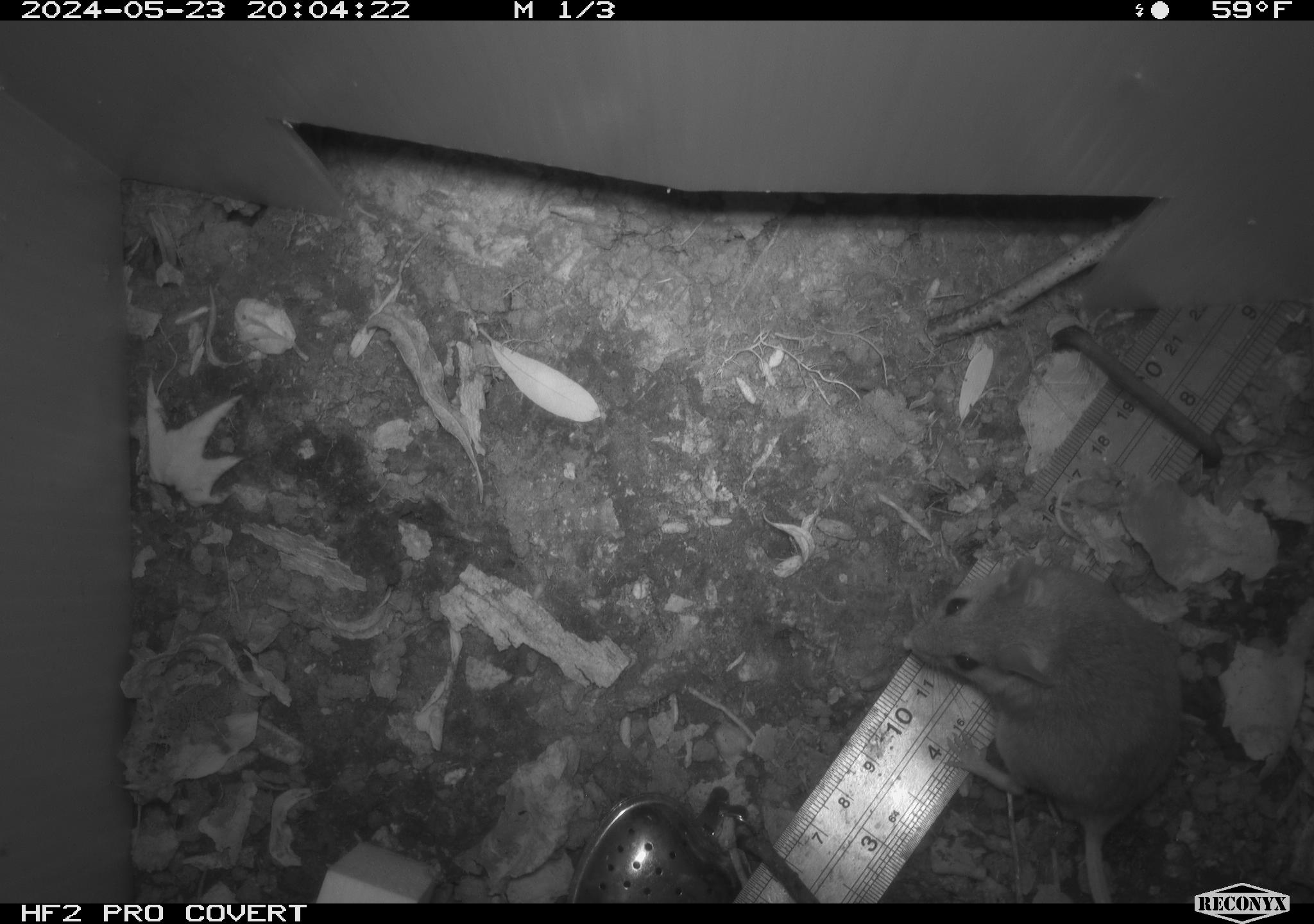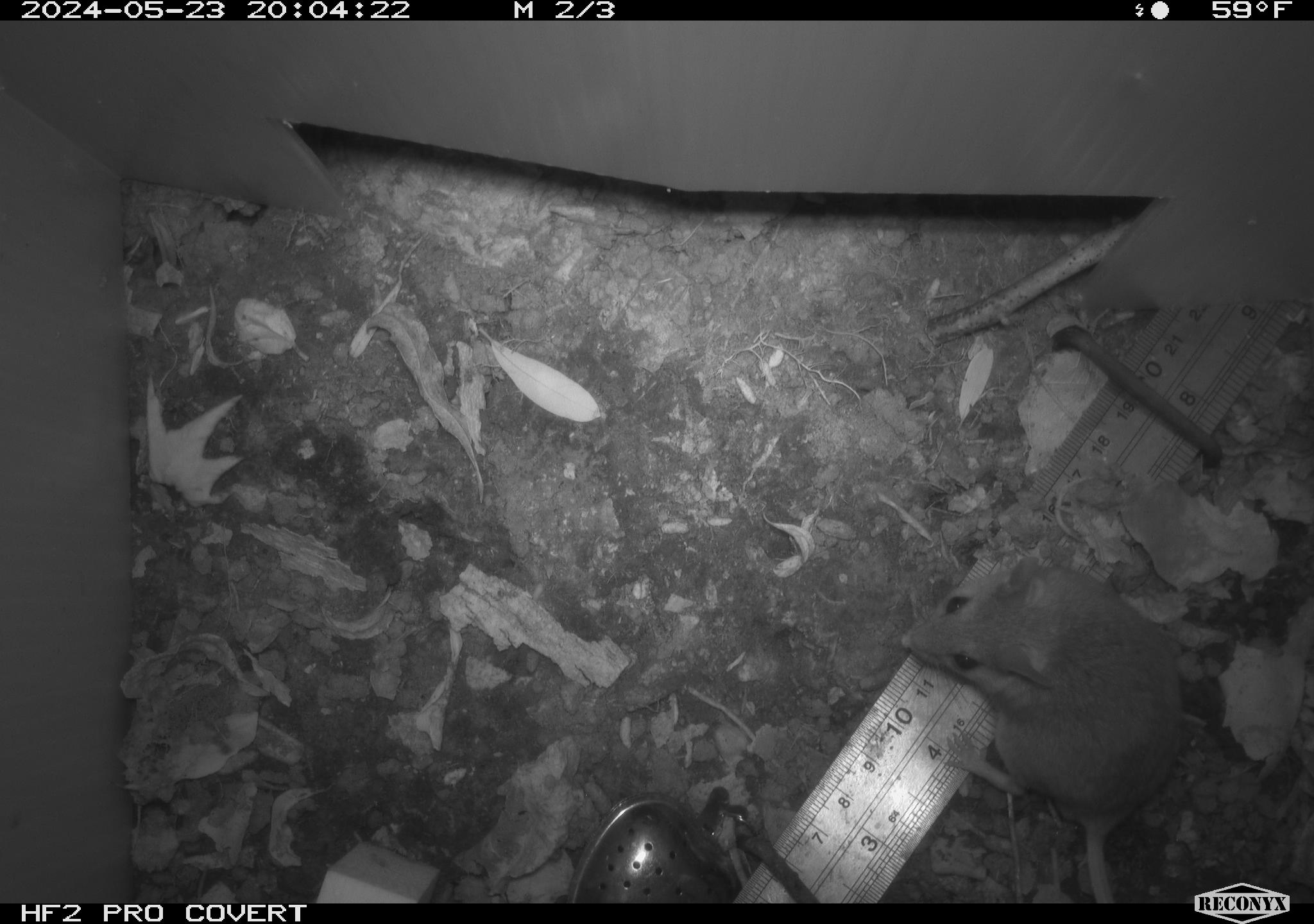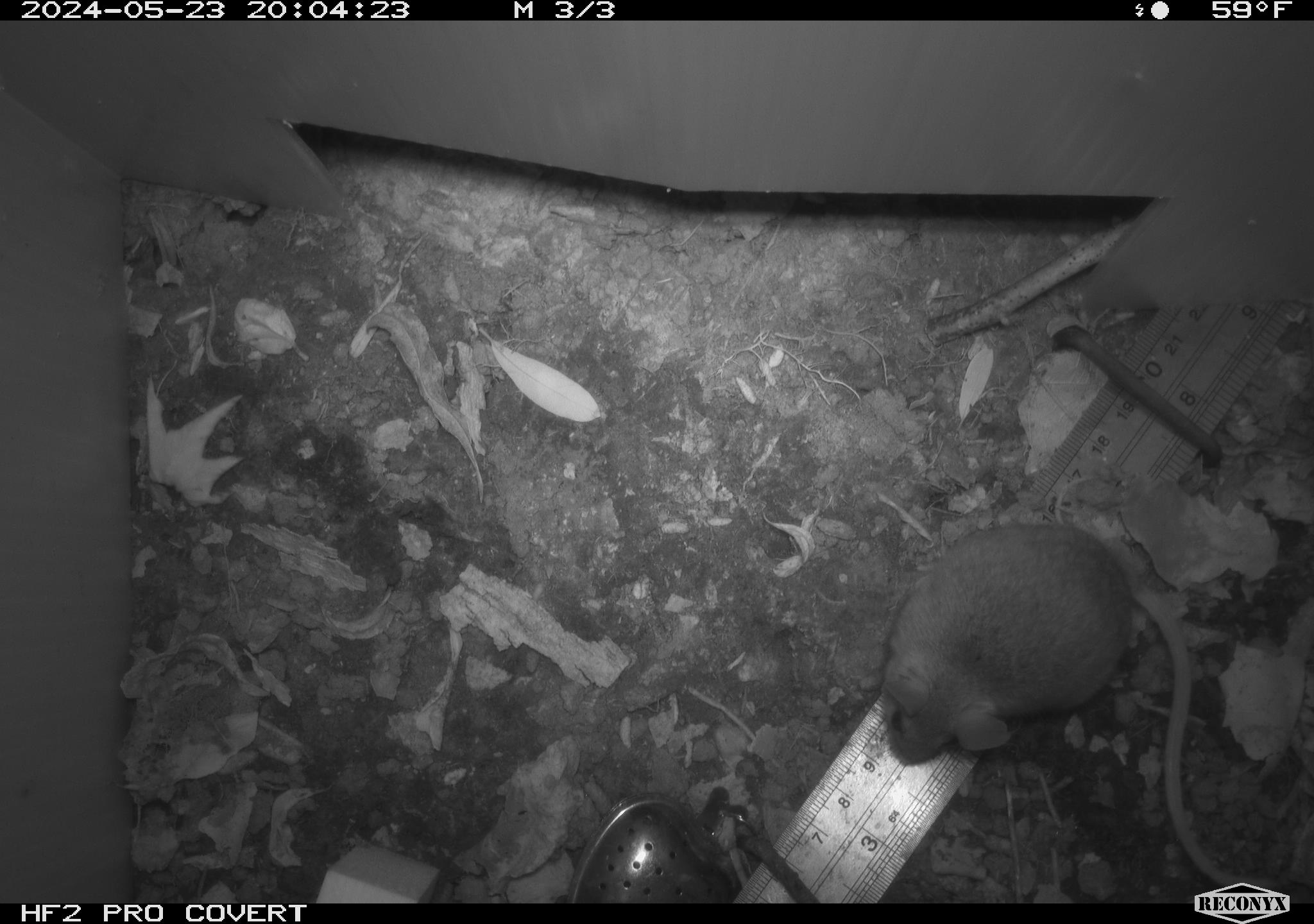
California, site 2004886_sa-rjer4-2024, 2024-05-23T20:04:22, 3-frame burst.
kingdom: Animalia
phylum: Chordata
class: Mammalia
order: Rodentia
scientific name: Rodentia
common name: mouse species